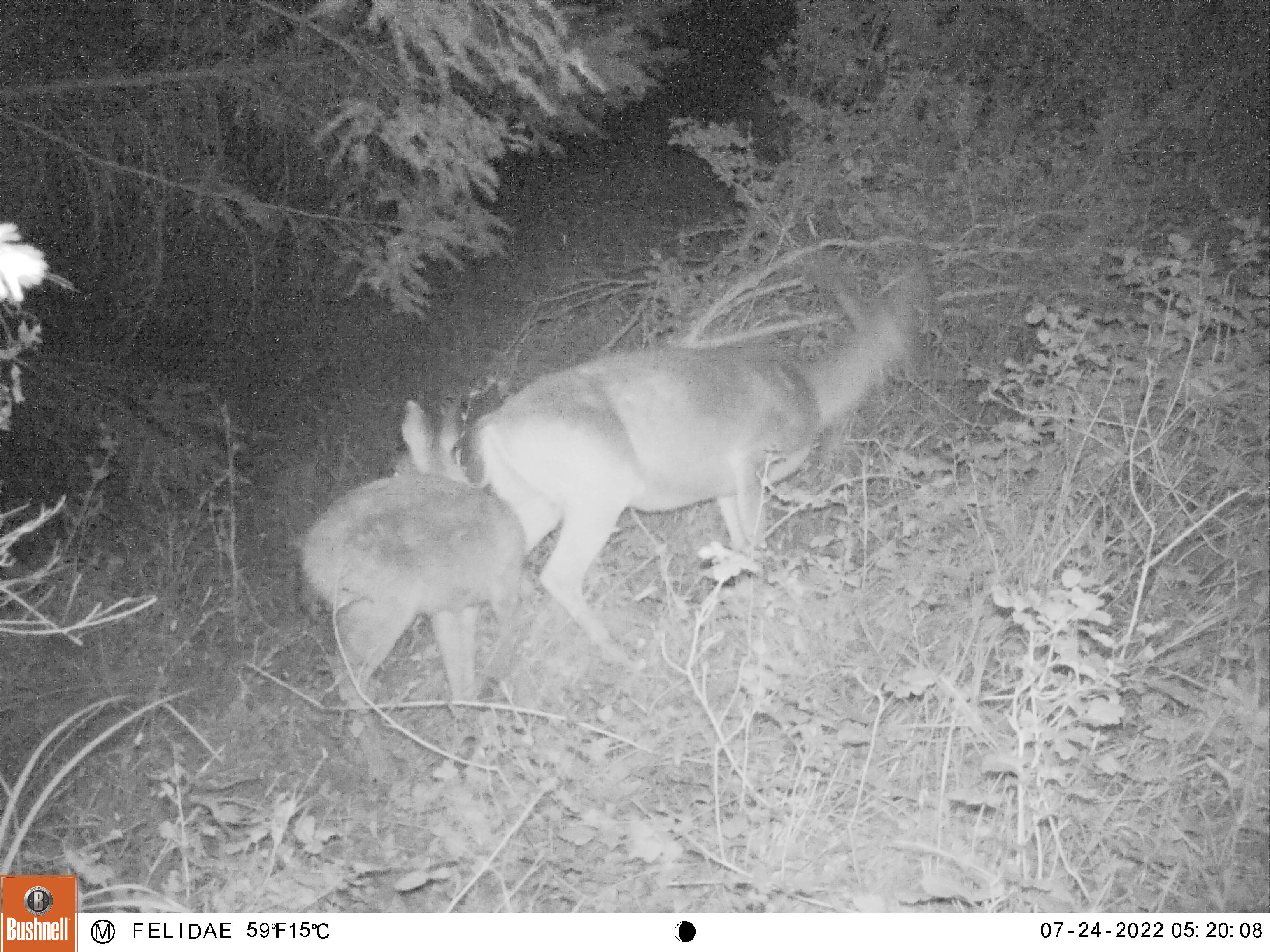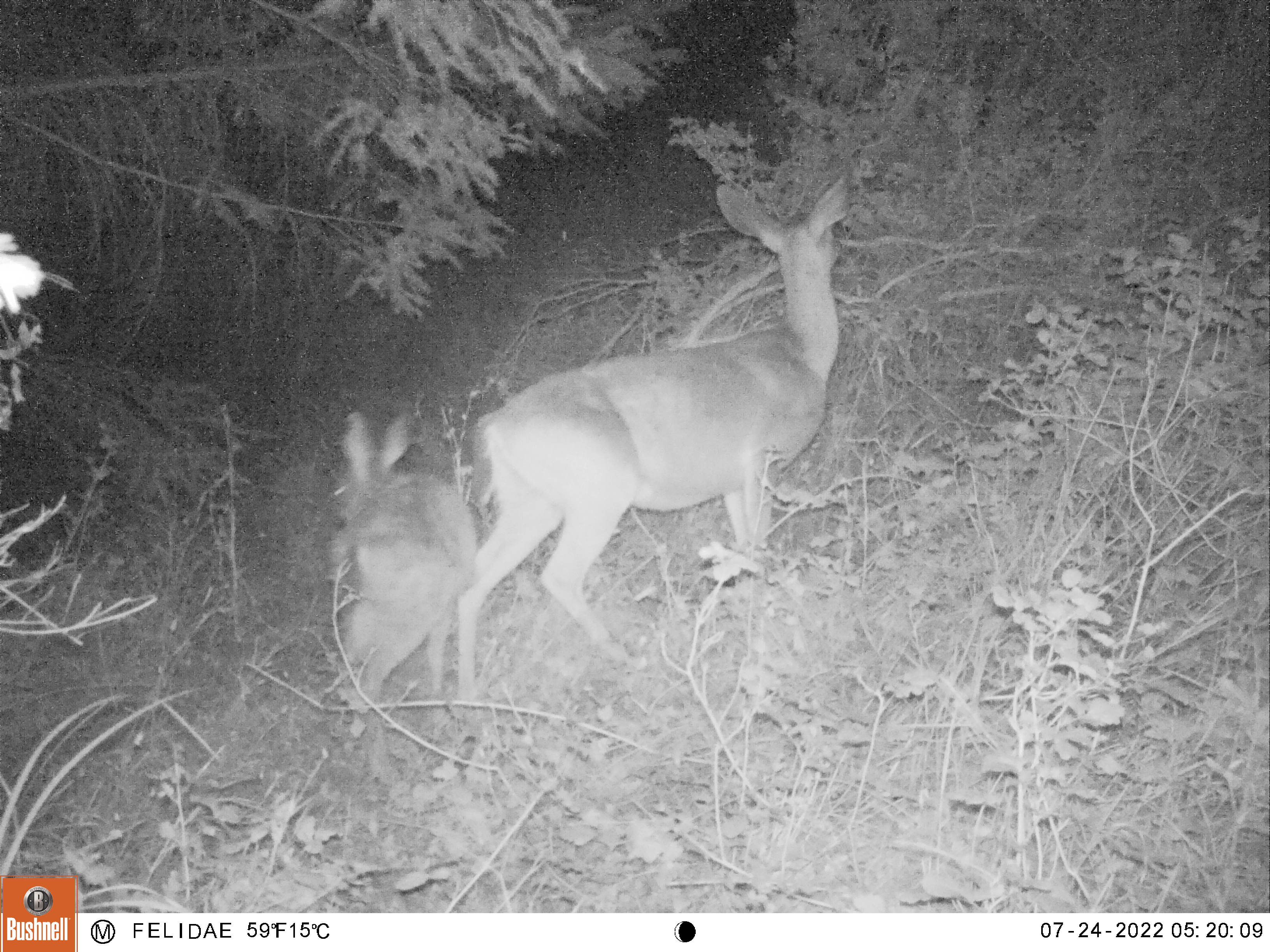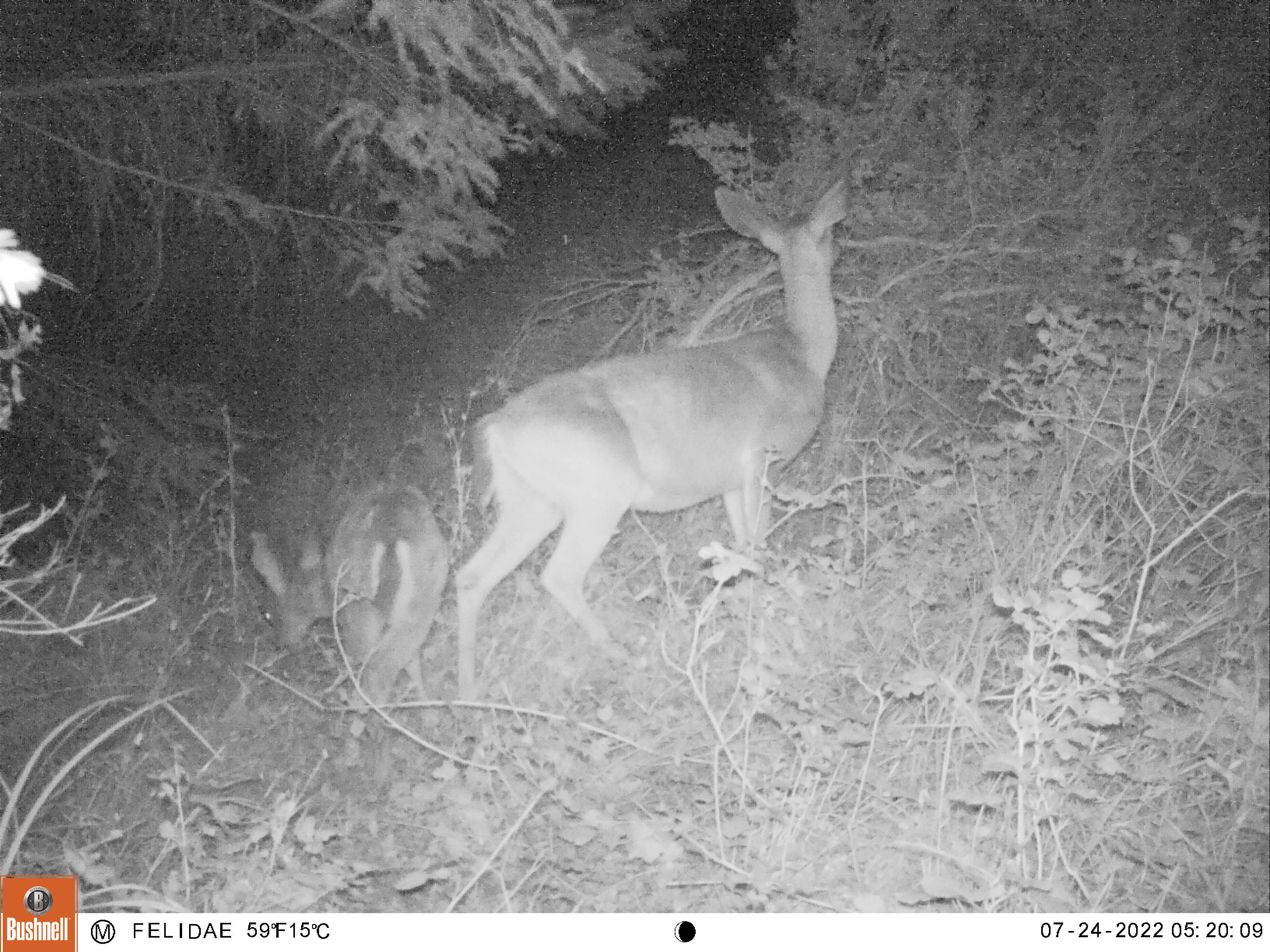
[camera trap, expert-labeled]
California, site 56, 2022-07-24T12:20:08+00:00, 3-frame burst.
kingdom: Animalia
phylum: Chordata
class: Mammalia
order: Artiodactyla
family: Cervidae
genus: Odocoileus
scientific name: Odocoileus hemionus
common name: mule deer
Mule deer (Odocoileus hemionus).